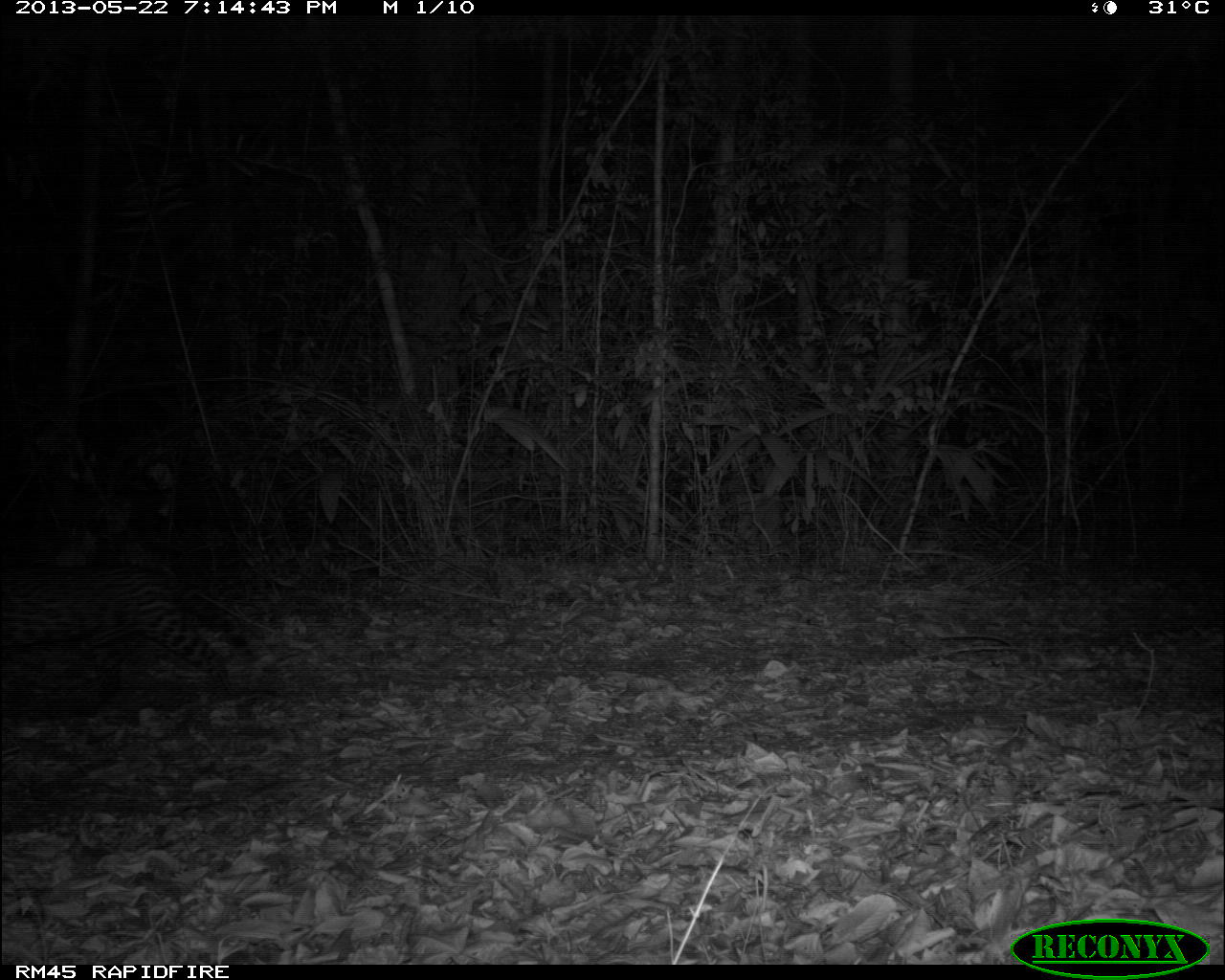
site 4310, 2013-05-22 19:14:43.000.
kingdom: Animalia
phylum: Chordata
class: Mammalia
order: Carnivora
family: Felidae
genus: Leopardus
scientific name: Leopardus pardalis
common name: ocelot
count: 1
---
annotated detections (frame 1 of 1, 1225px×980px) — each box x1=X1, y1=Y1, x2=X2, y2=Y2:
leopardus pardalis: x1=0, y1=558, x2=253, y2=715